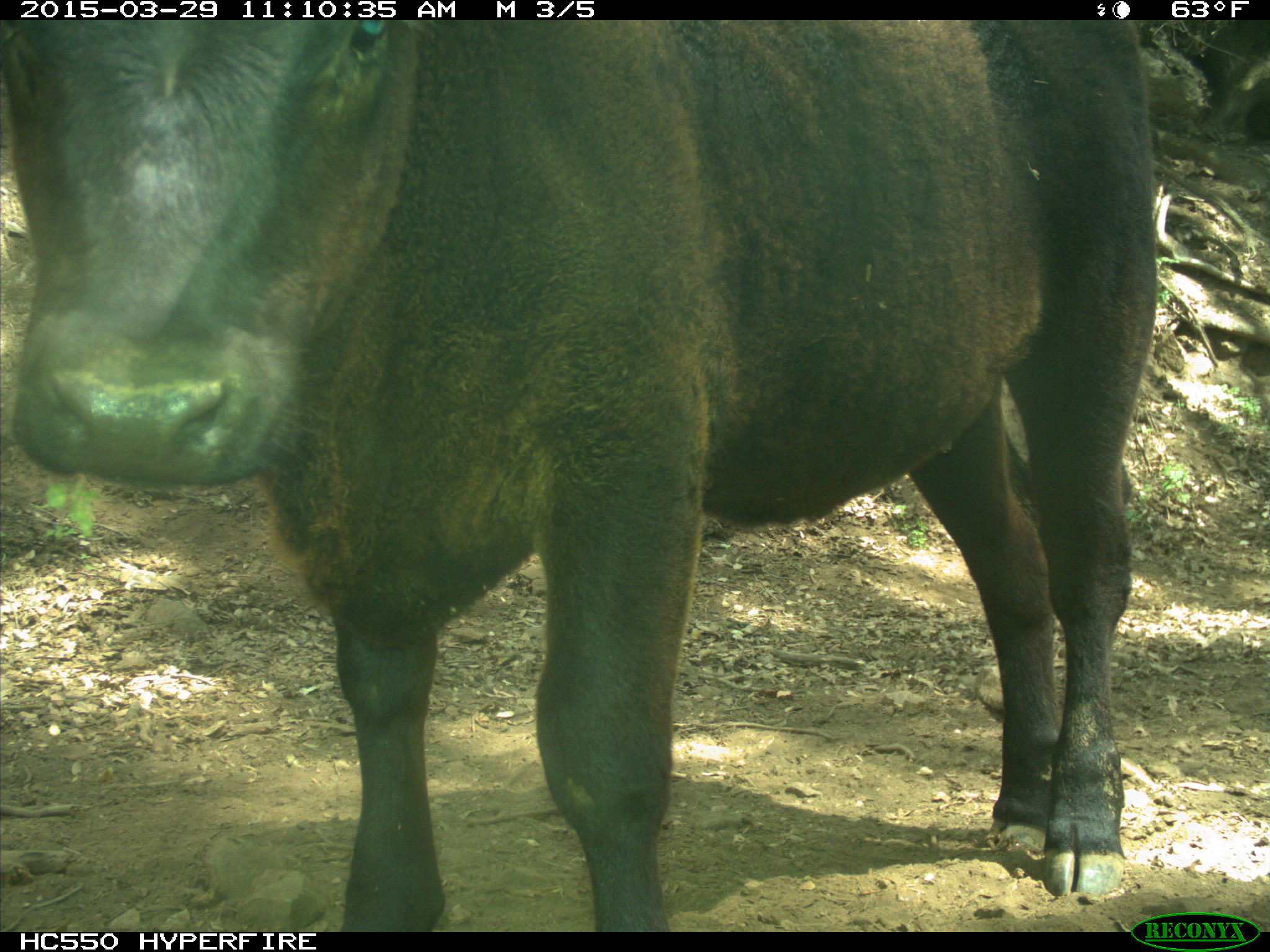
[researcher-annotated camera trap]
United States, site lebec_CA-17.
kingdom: Animalia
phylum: Chordata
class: Mammalia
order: Artiodactyla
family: Bovidae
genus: Bos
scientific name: Bos taurus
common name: domestic cow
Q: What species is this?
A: Bos taurus (domestic cow).